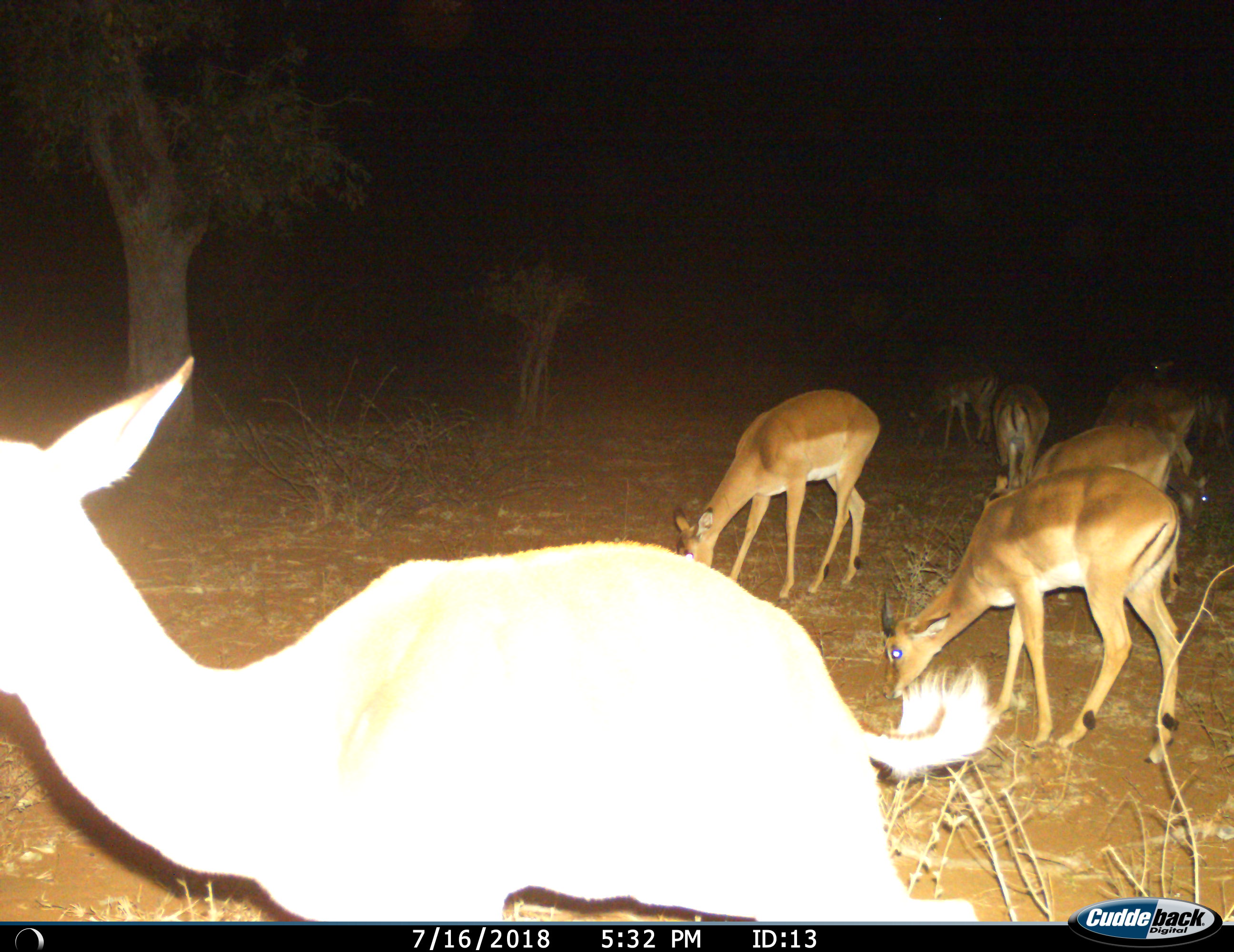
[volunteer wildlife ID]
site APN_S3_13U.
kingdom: Animalia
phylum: Chordata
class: Mammalia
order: Artiodactyla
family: Bovidae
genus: Aepyceros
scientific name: Aepyceros melampus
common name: impala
Impala (Aepyceros melampus), count 9. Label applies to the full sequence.